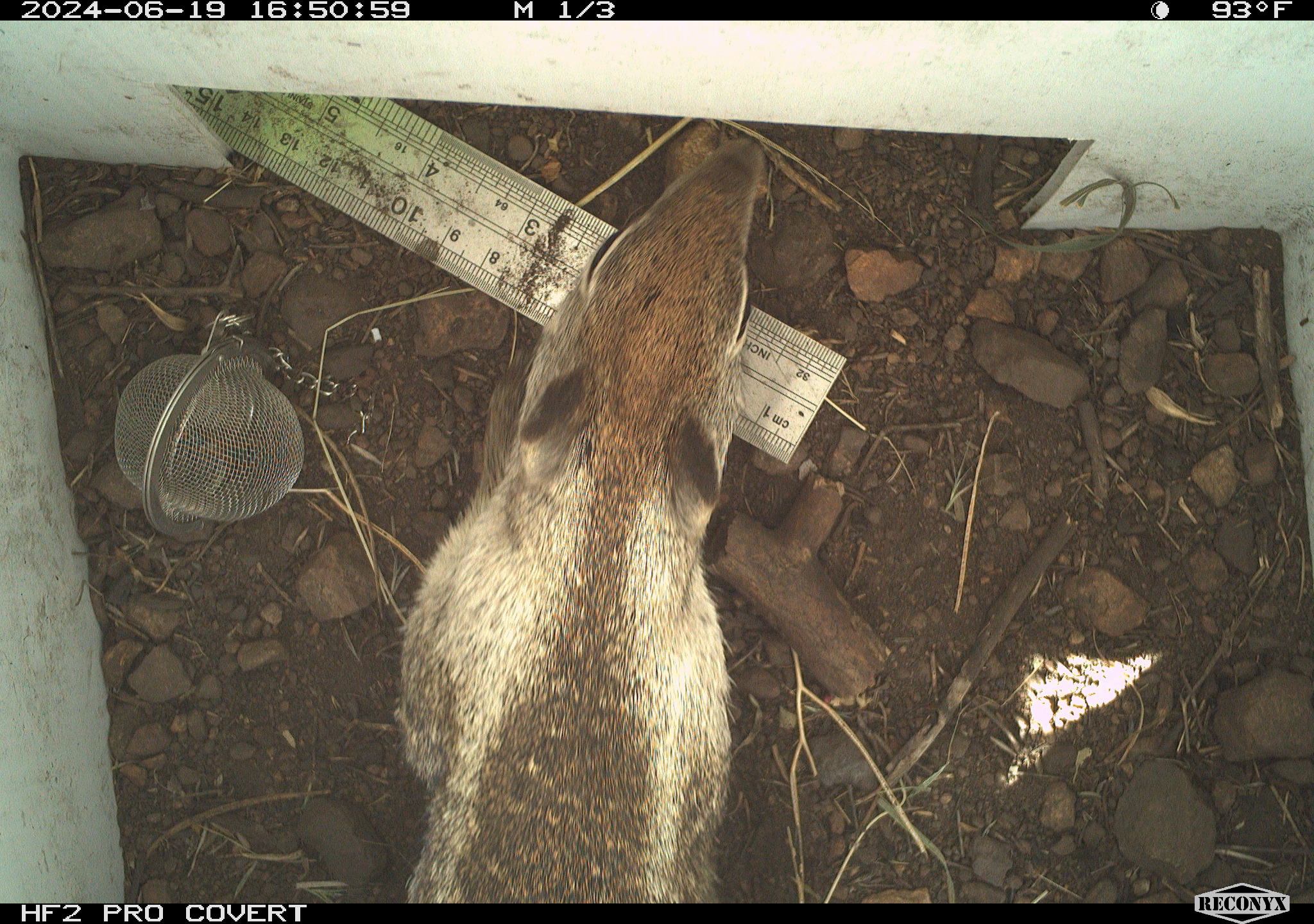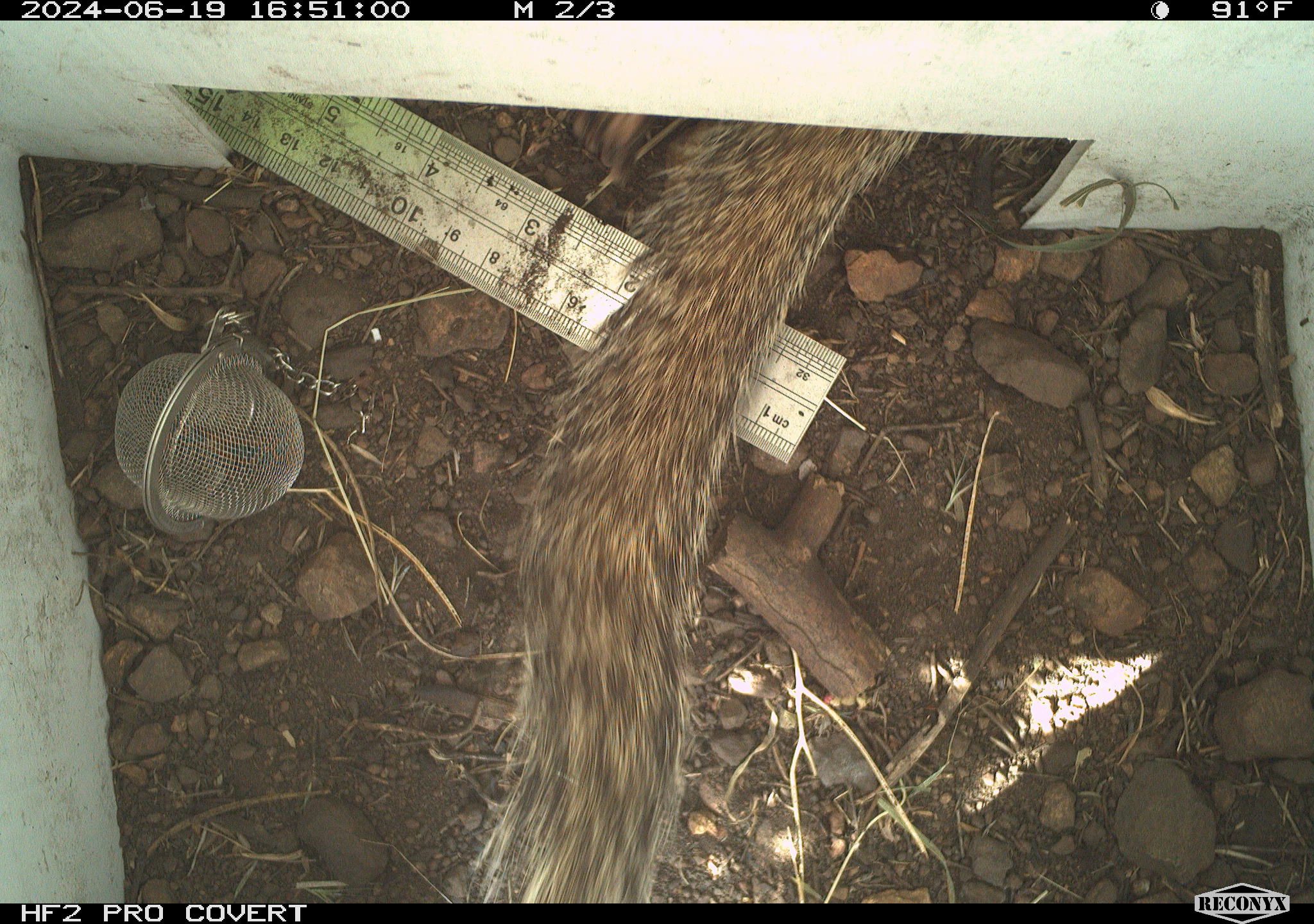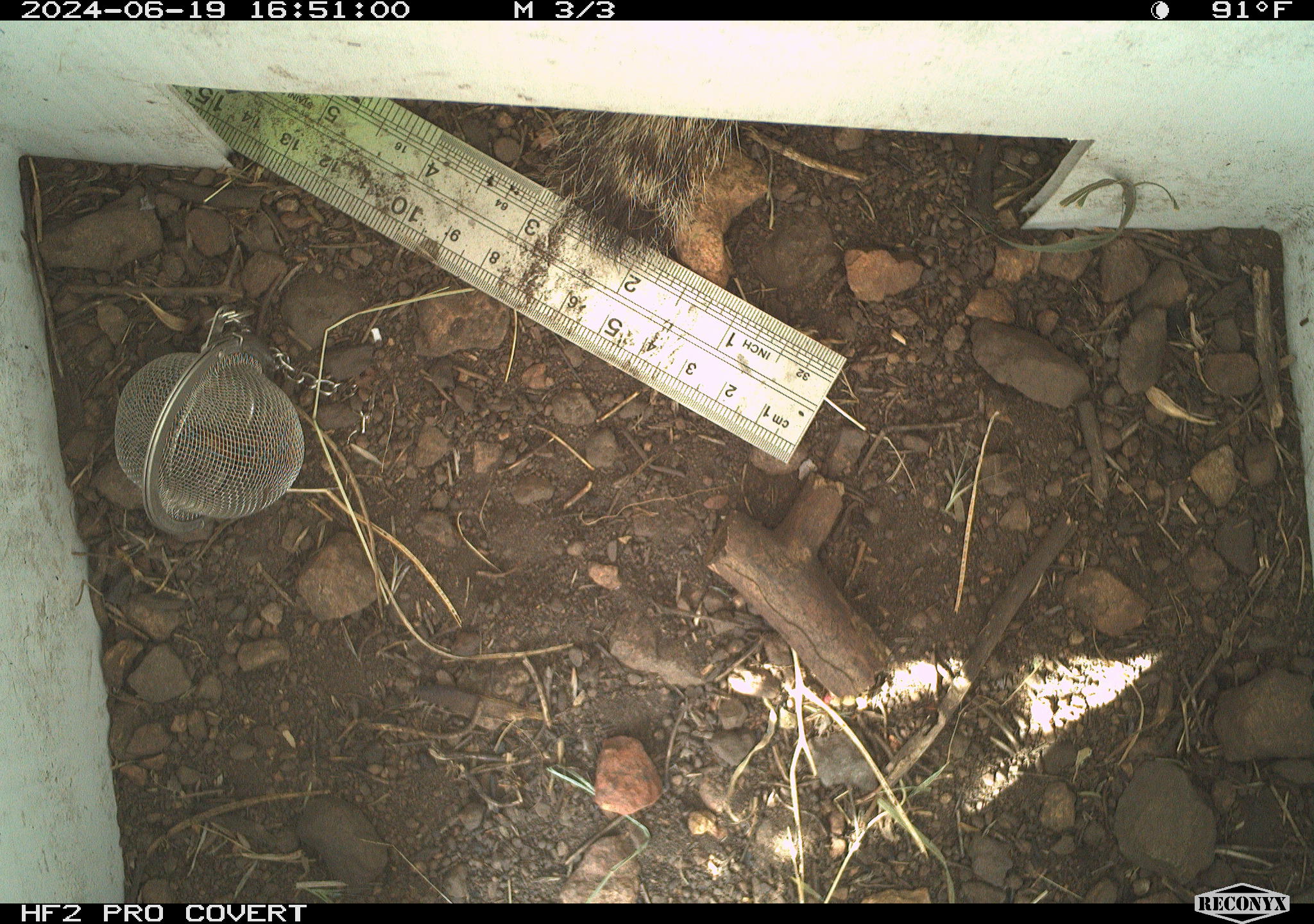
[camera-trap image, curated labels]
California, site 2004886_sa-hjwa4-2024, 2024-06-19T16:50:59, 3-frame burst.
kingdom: Animalia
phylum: Chordata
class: Mammalia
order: Rodentia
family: Sciuridae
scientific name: Sciuridae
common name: squirrels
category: sciuridae family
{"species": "sciuridae family (squirrels) (Sciuridae)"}